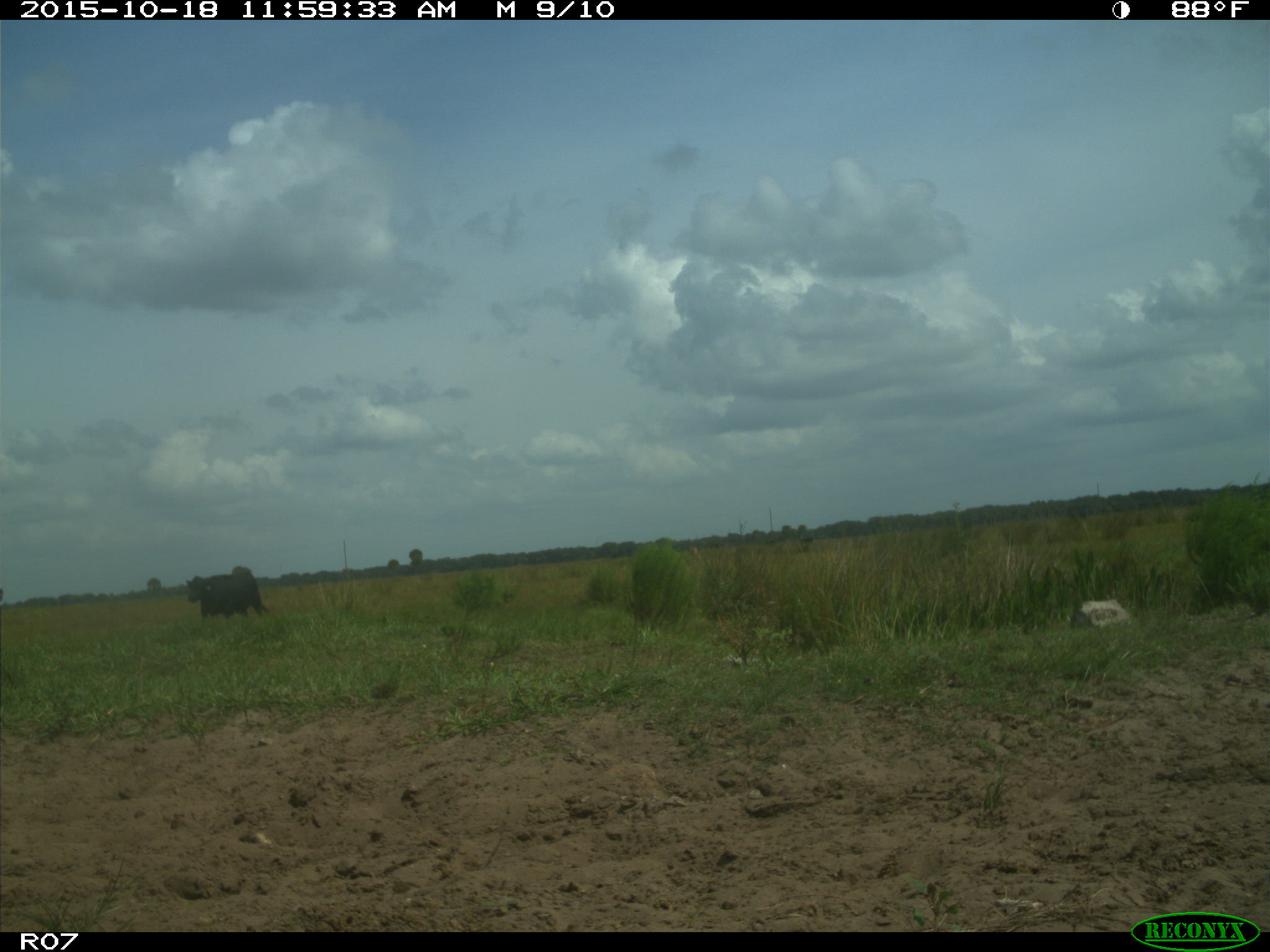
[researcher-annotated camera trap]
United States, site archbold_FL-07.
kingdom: Animalia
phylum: Chordata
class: Mammalia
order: Artiodactyla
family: Bovidae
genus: Bos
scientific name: Bos taurus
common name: domestic cow